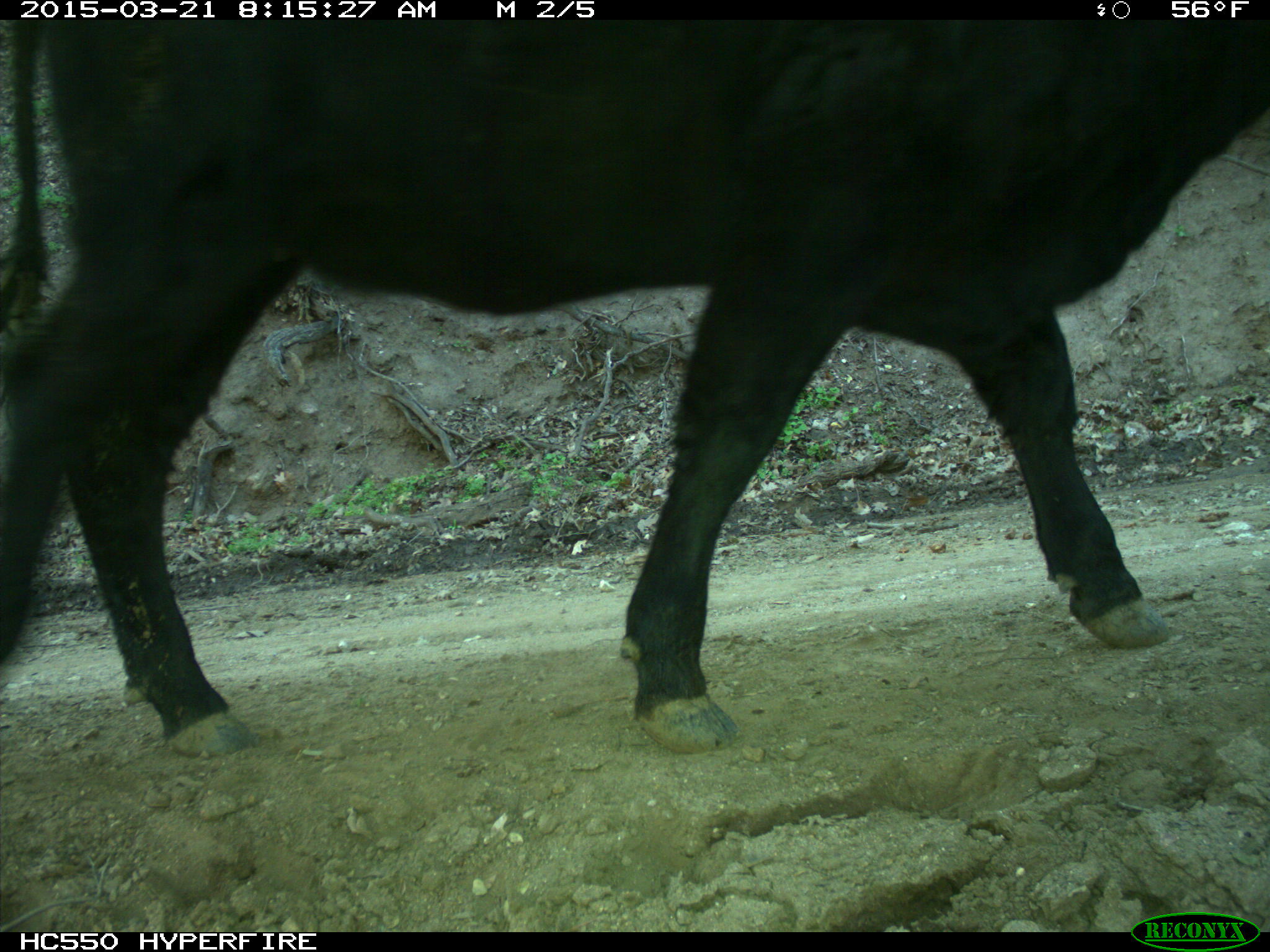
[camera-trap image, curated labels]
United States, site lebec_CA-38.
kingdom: Animalia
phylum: Chordata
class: Mammalia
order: Artiodactyla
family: Bovidae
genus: Bos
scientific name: Bos taurus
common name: domestic cow